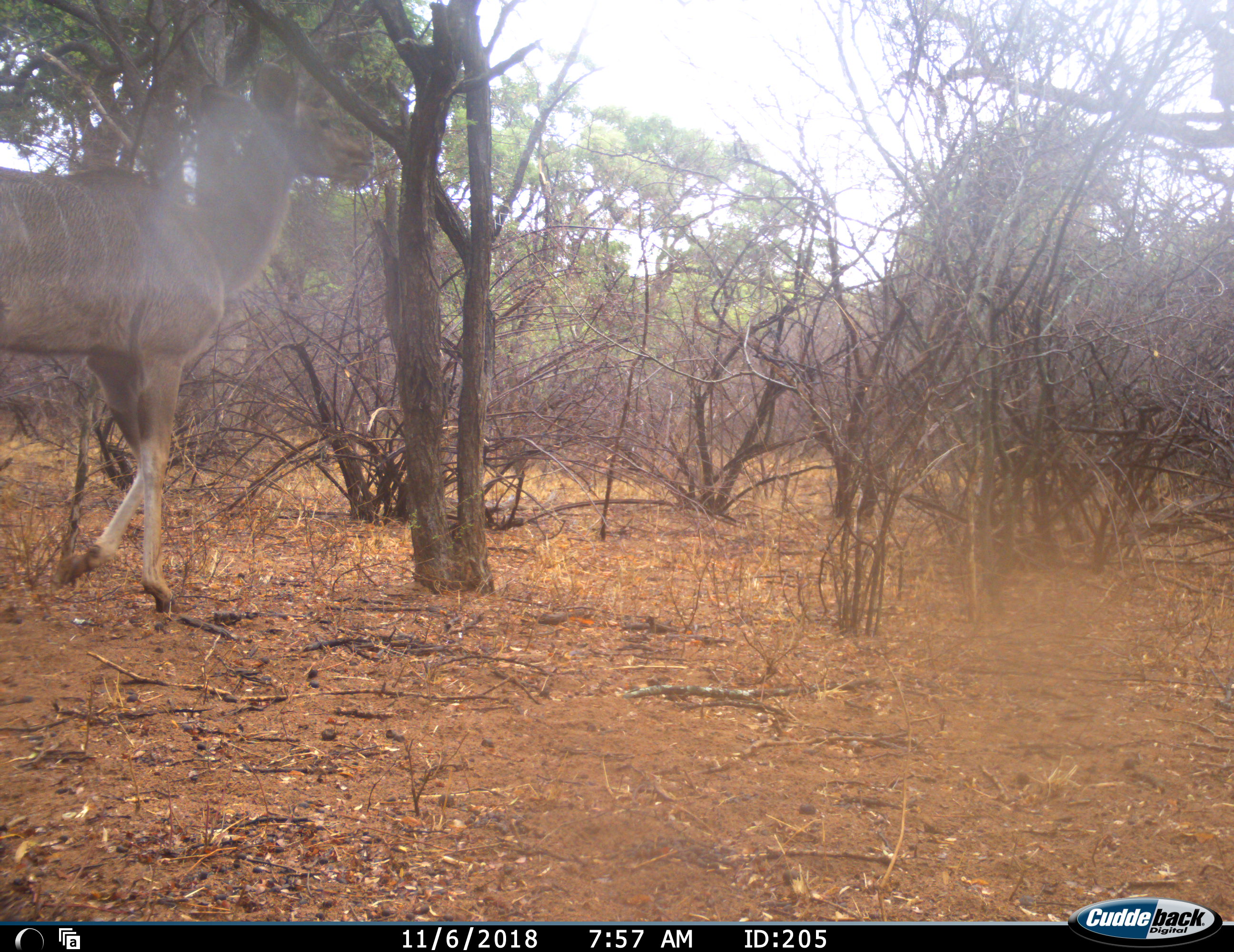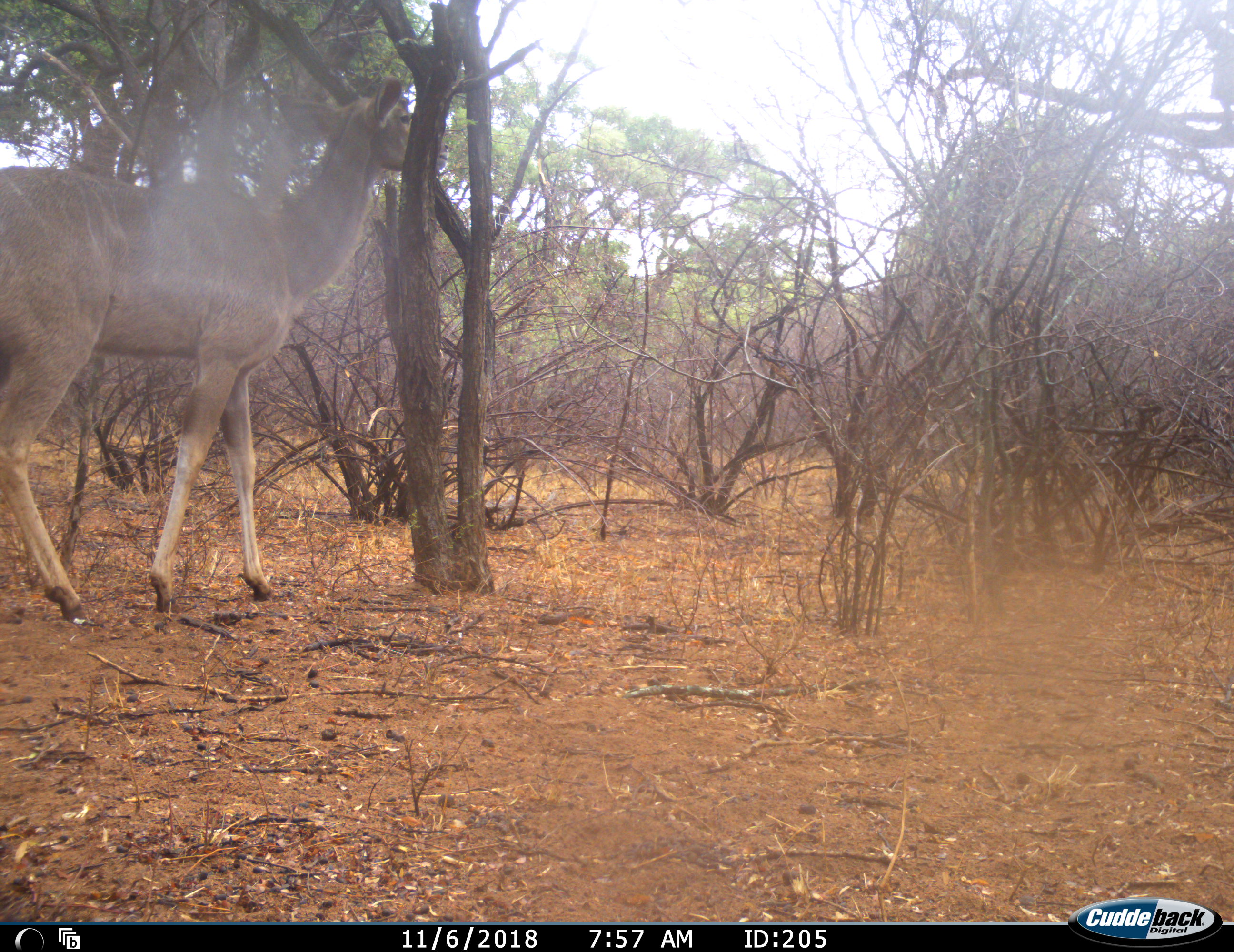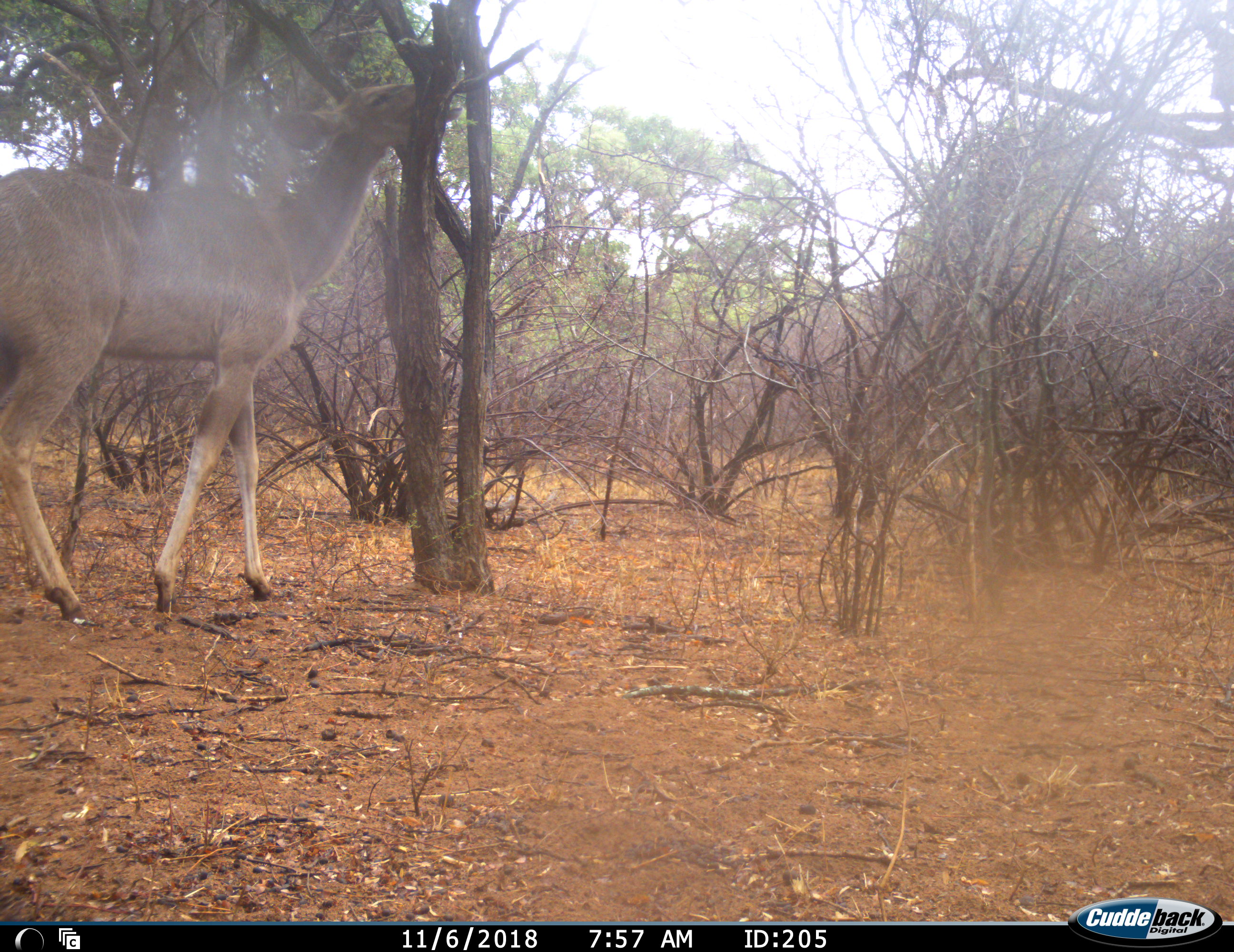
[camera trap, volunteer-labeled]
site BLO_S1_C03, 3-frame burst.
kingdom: Animalia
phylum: Chordata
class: Mammalia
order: Artiodactyla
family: Bovidae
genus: Tragelaphus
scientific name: Tragelaphus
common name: kudu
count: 1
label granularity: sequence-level